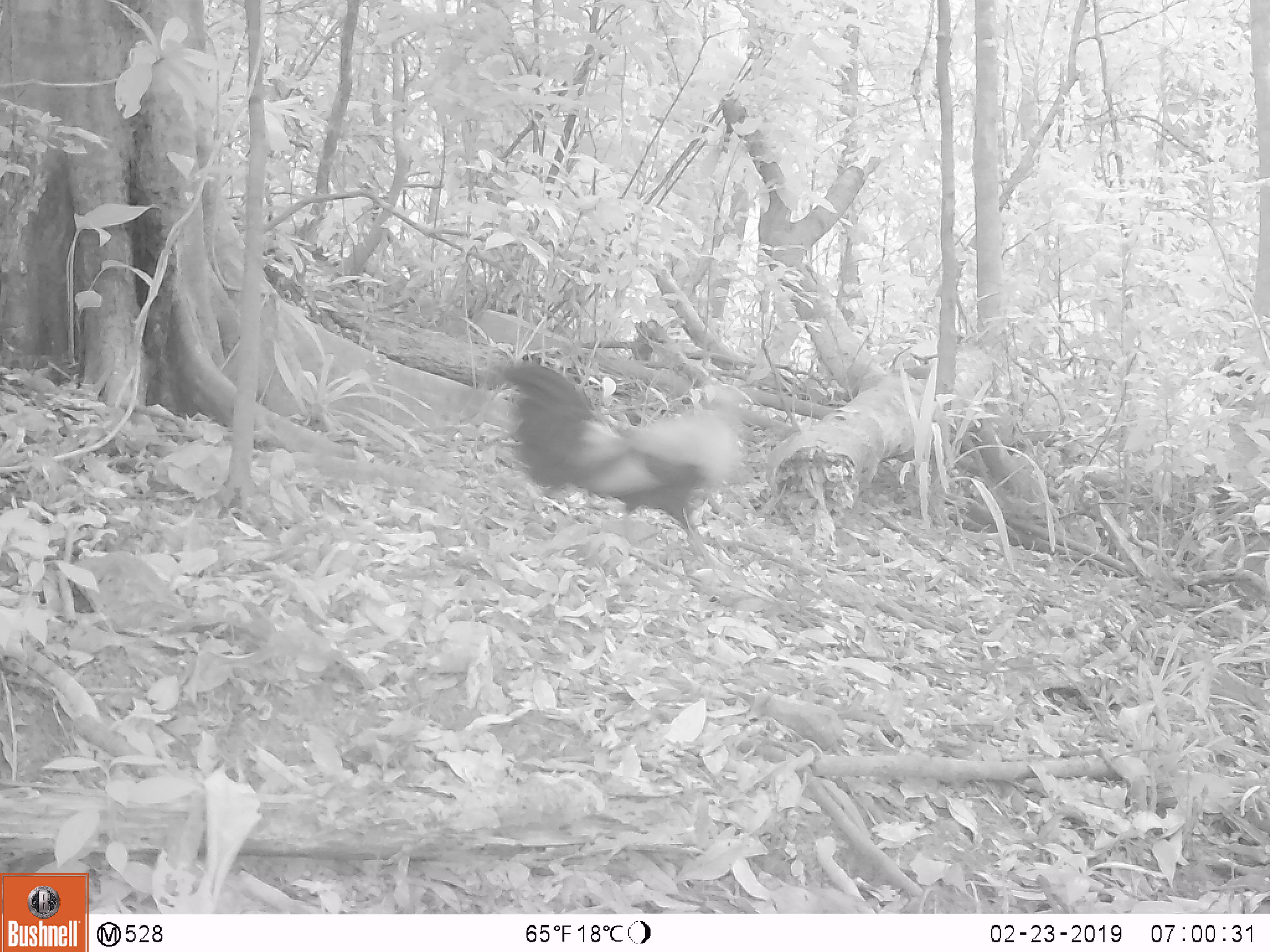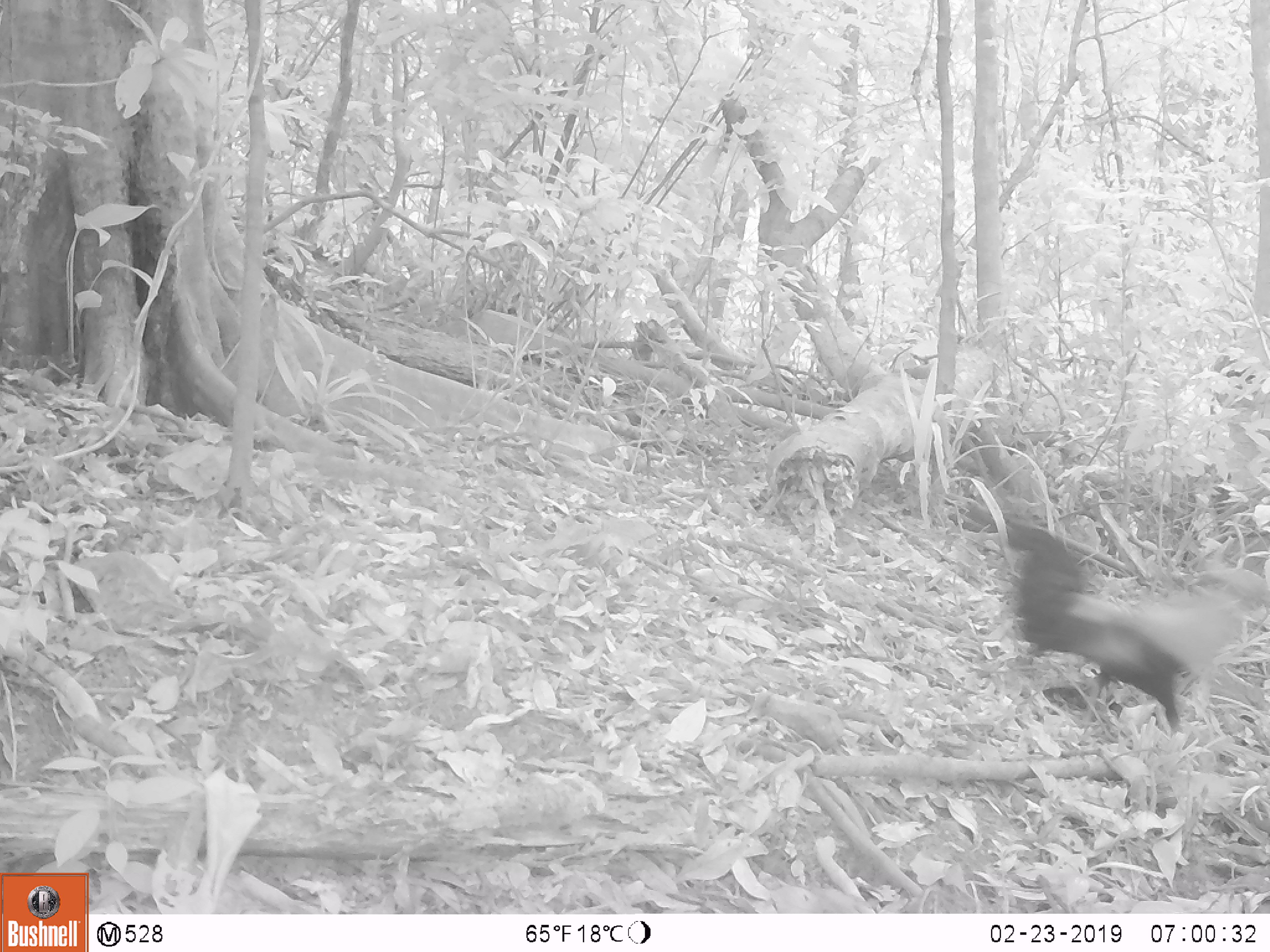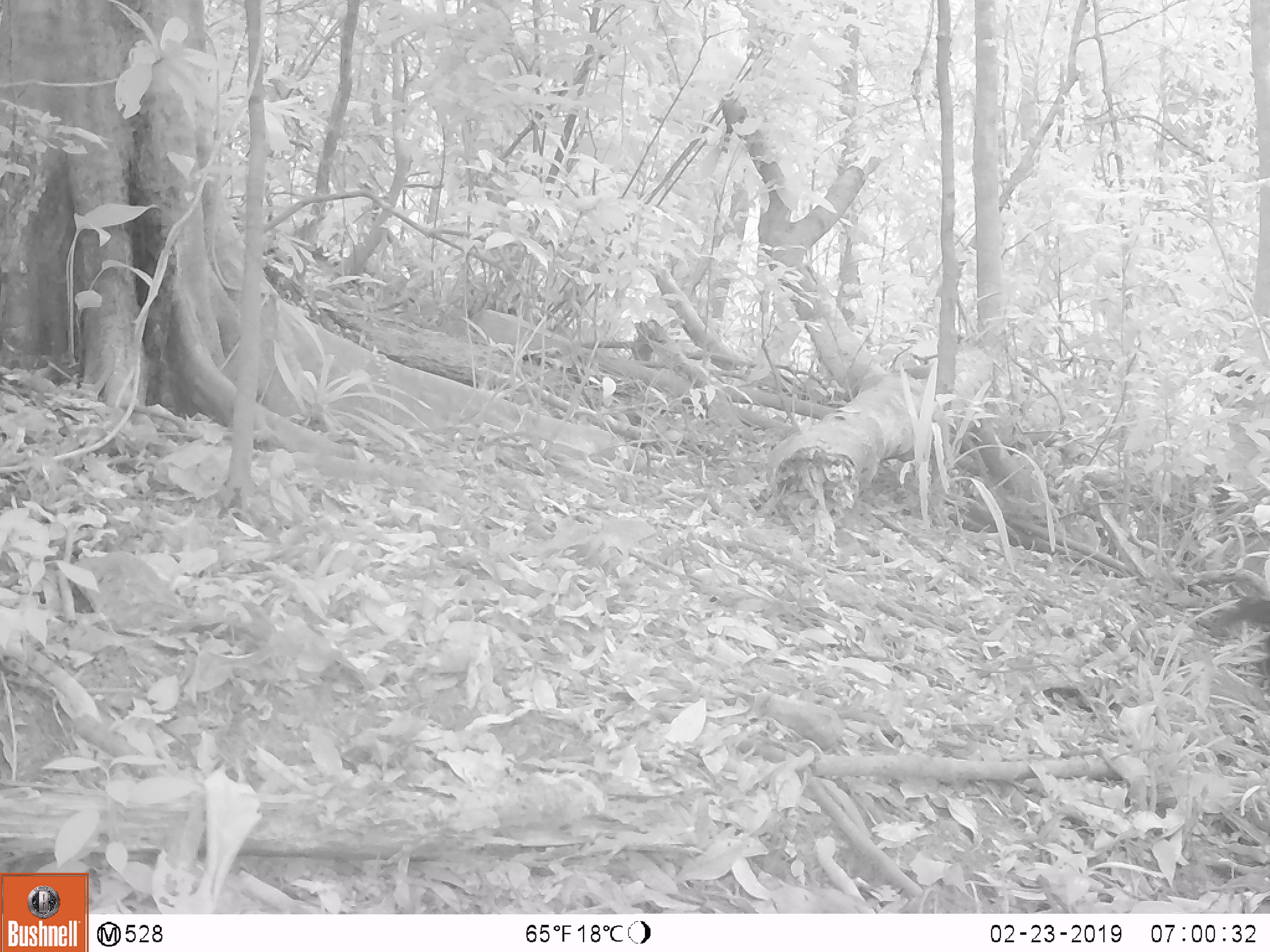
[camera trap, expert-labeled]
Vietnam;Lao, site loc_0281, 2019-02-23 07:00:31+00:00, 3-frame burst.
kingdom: Animalia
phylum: Chordata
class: Aves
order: Galliformes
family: Phasianidae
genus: Gallus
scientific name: Gallus gallus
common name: red junglefowl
Red junglefowl (Gallus gallus). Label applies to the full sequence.